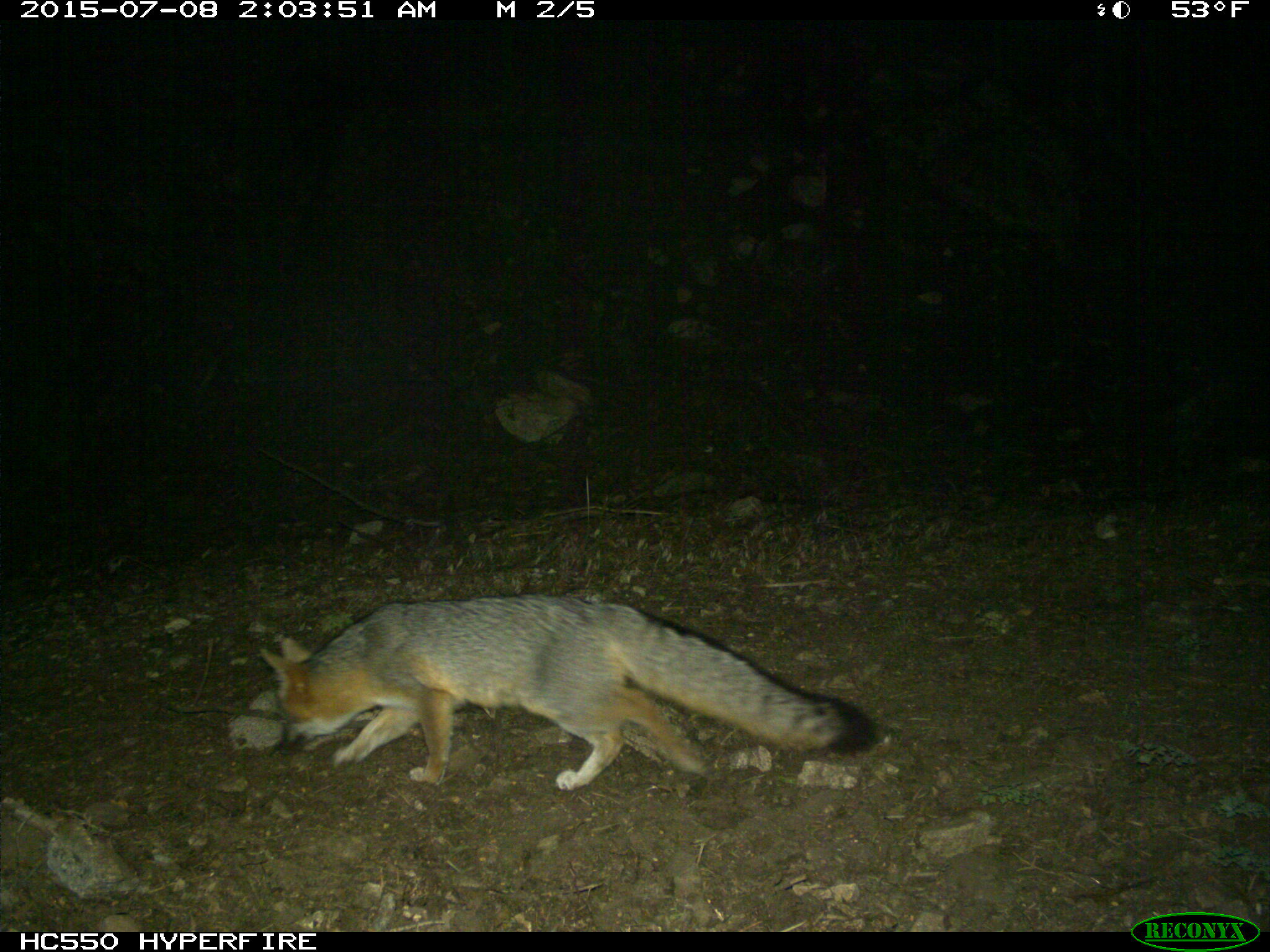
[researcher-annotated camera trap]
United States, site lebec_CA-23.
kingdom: Animalia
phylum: Chordata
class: Mammalia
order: Carnivora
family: Canidae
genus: Urocyon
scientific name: Urocyon cinereoargenteus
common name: gray fox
Urocyon cinereoargenteus (gray fox).